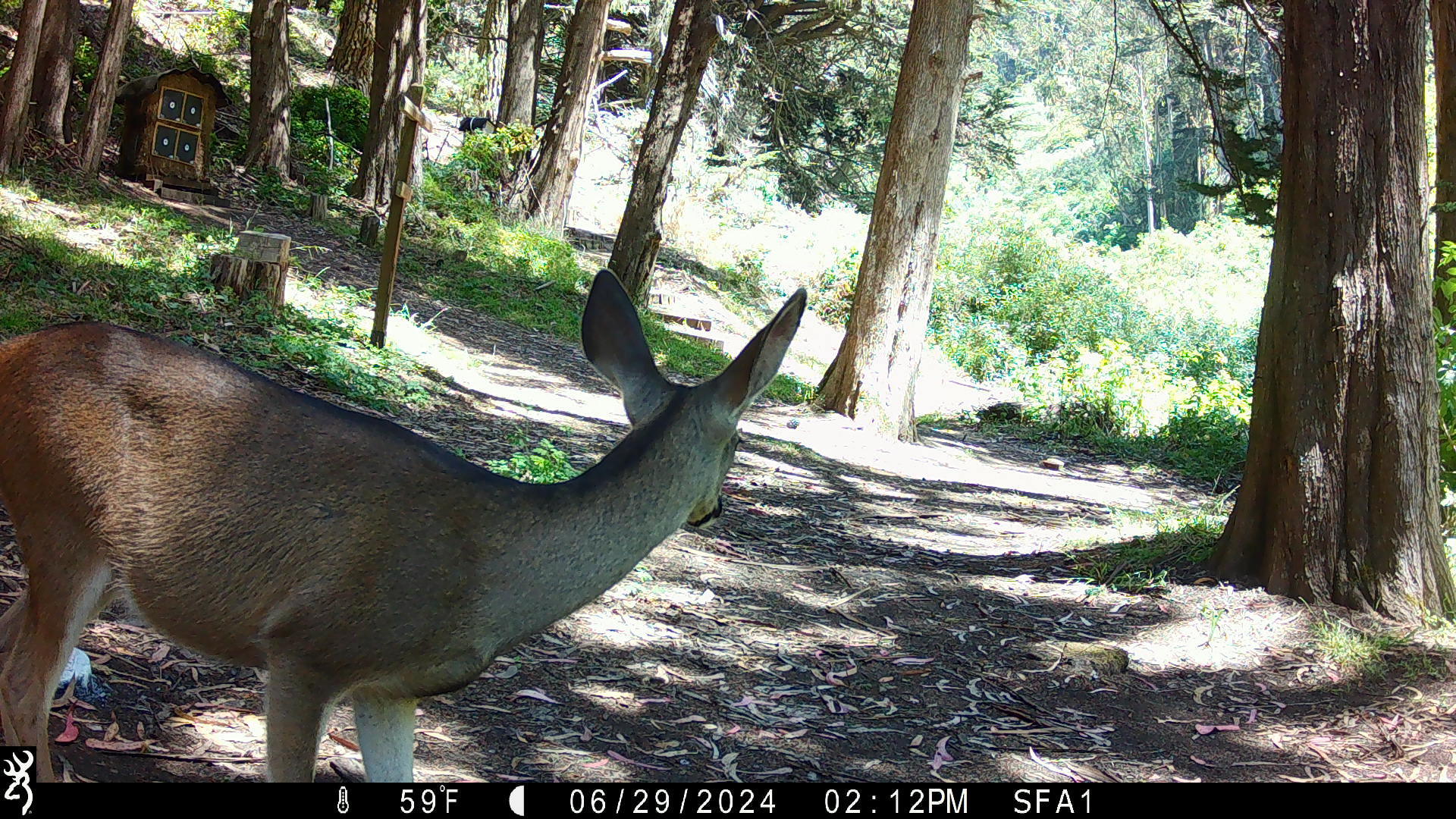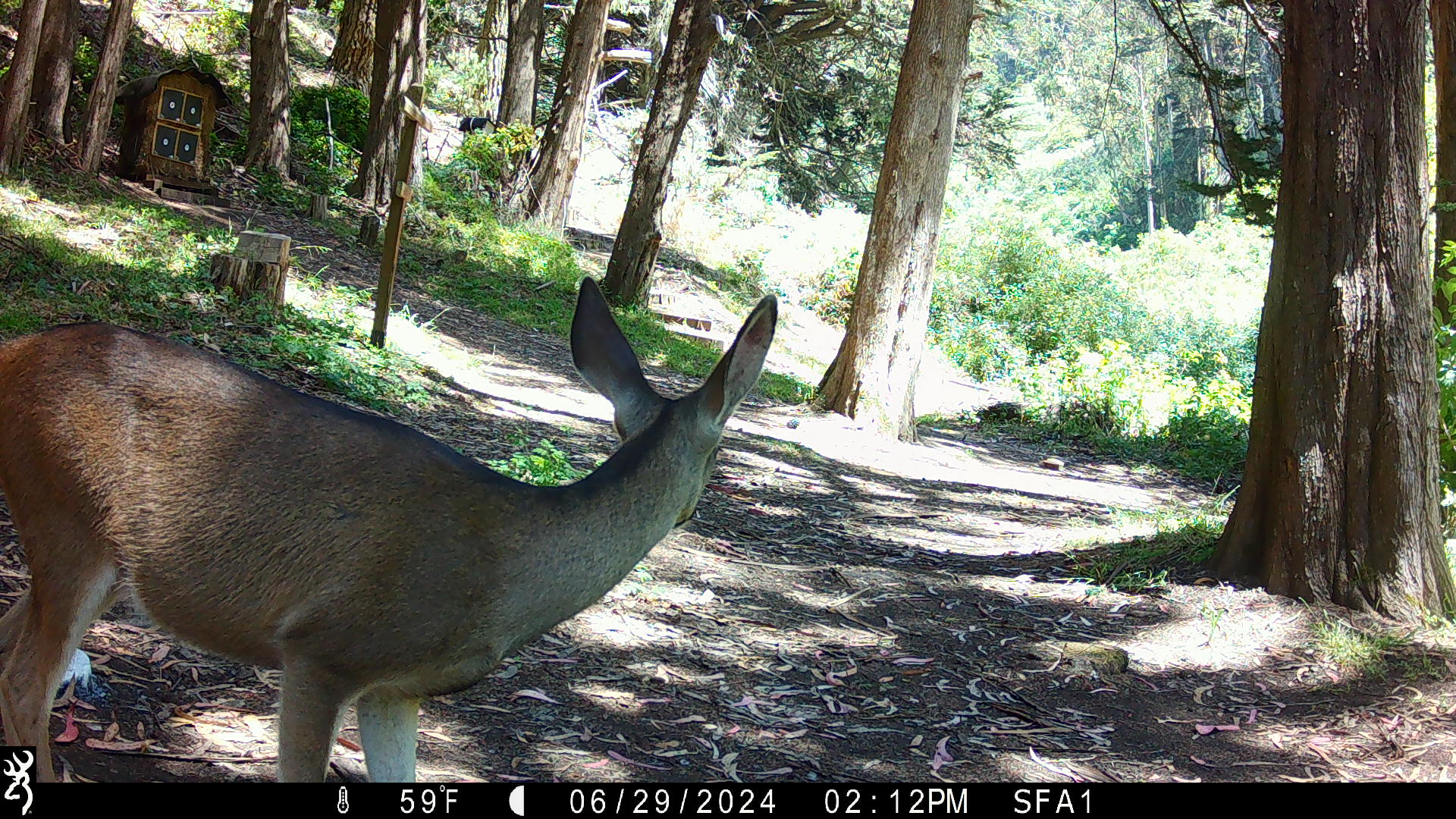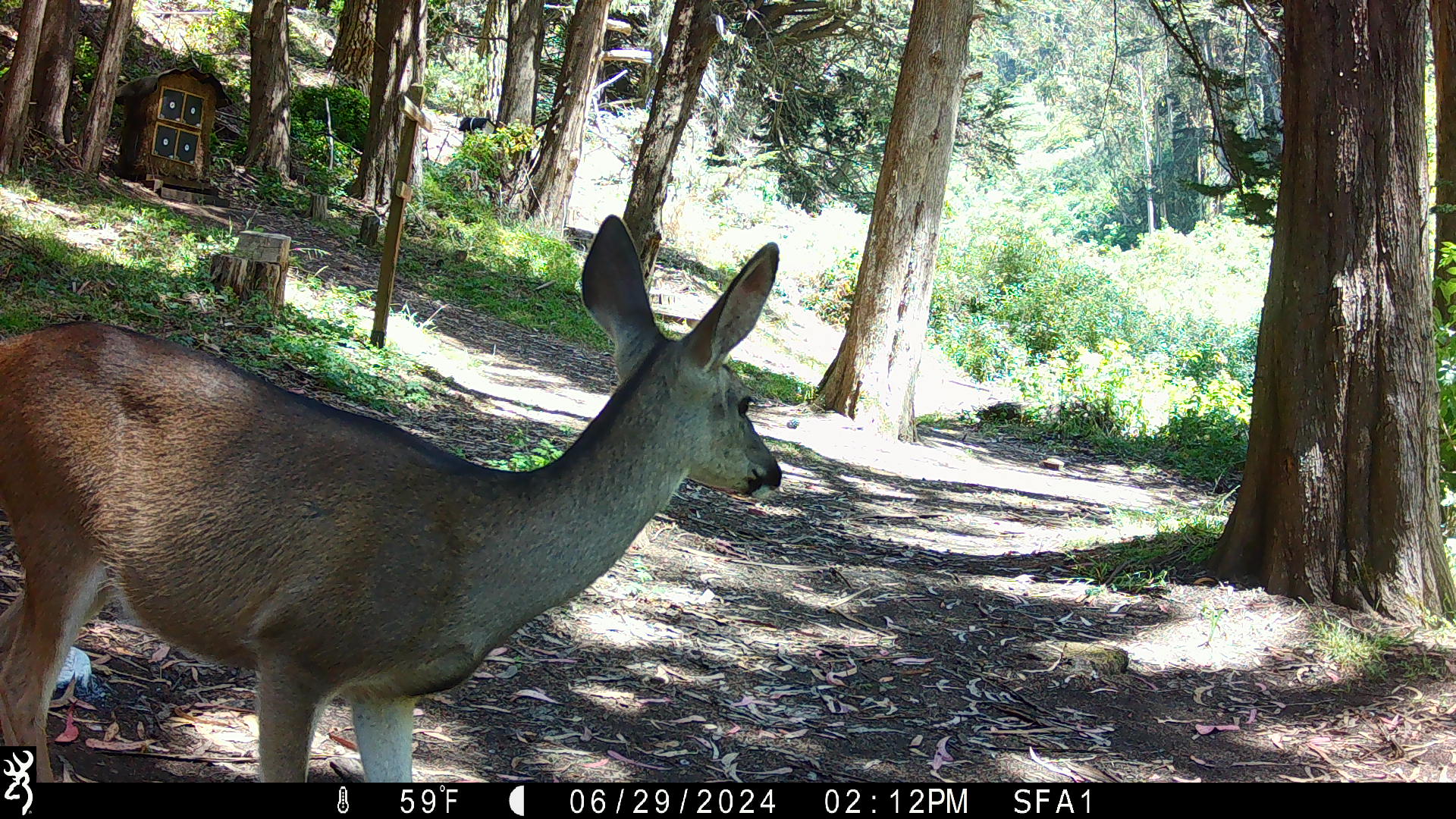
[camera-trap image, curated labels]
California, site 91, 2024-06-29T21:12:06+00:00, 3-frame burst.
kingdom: Animalia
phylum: Chordata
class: Mammalia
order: Artiodactyla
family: Cervidae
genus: Odocoileus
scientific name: Odocoileus hemionus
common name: mule deer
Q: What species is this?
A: Mule deer (Odocoileus hemionus).